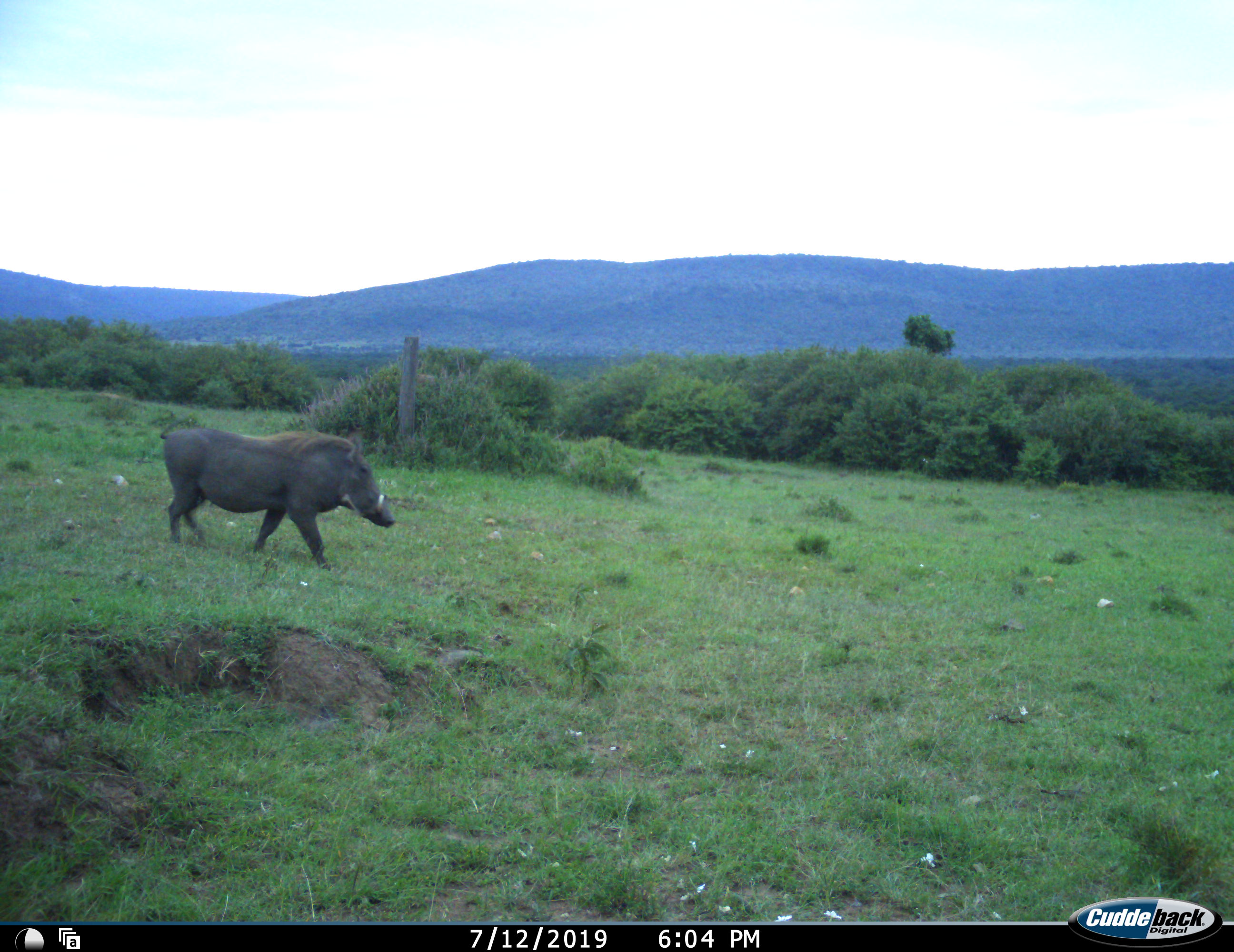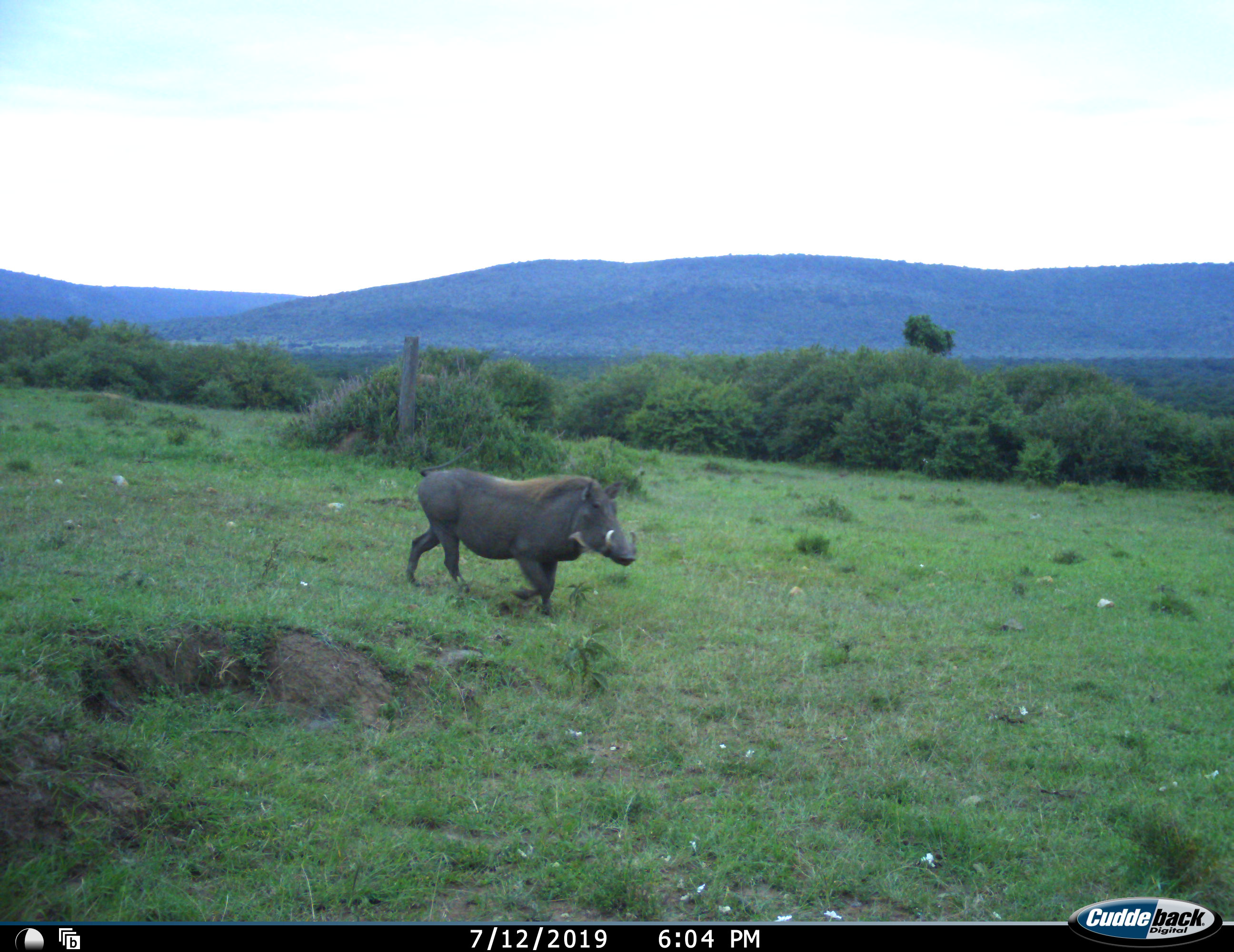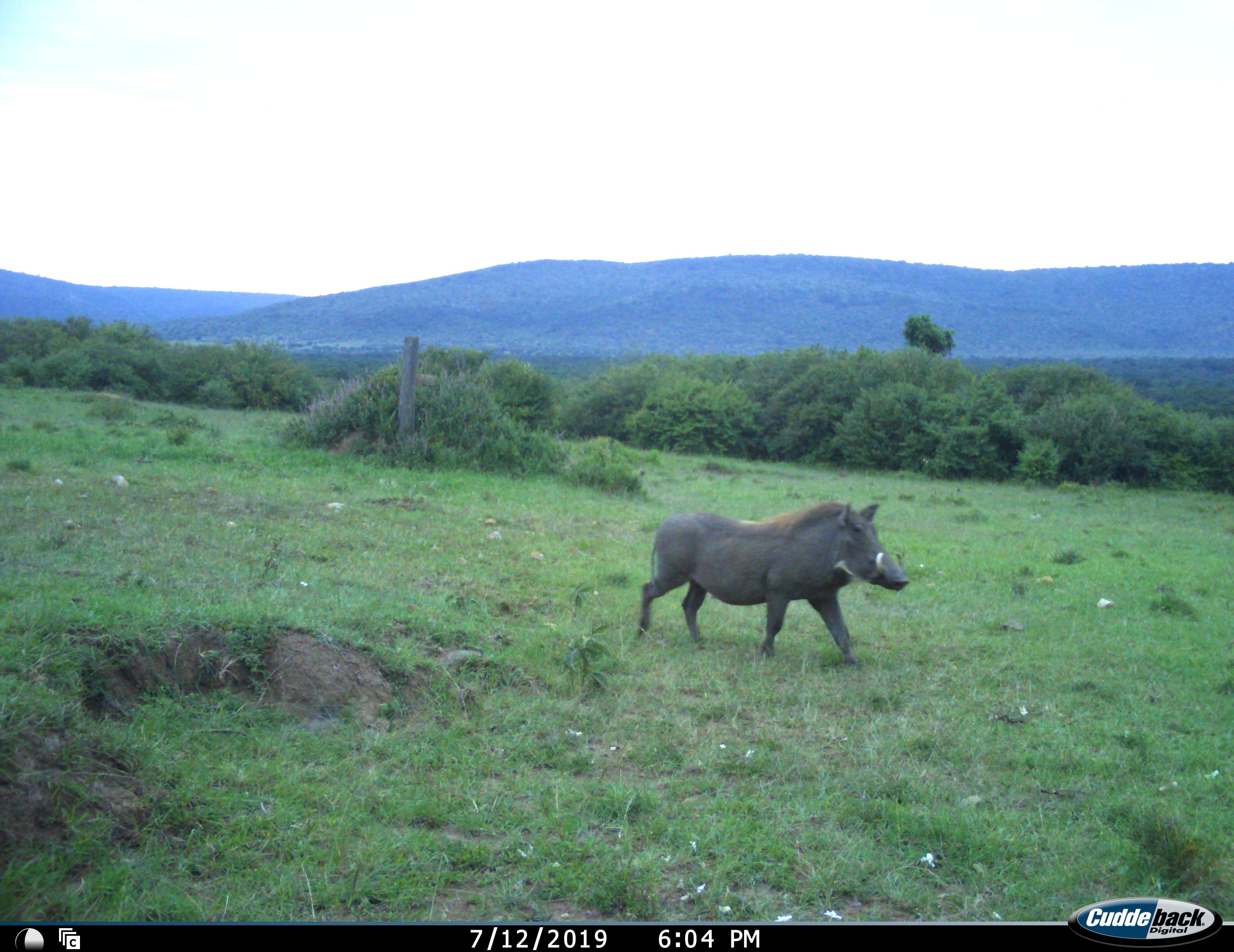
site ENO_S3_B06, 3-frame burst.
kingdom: Animalia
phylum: Chordata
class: Mammalia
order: Artiodactyla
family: Suidae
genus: Phacochoerus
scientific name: Phacochoerus africanus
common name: warthog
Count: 1.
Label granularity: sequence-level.